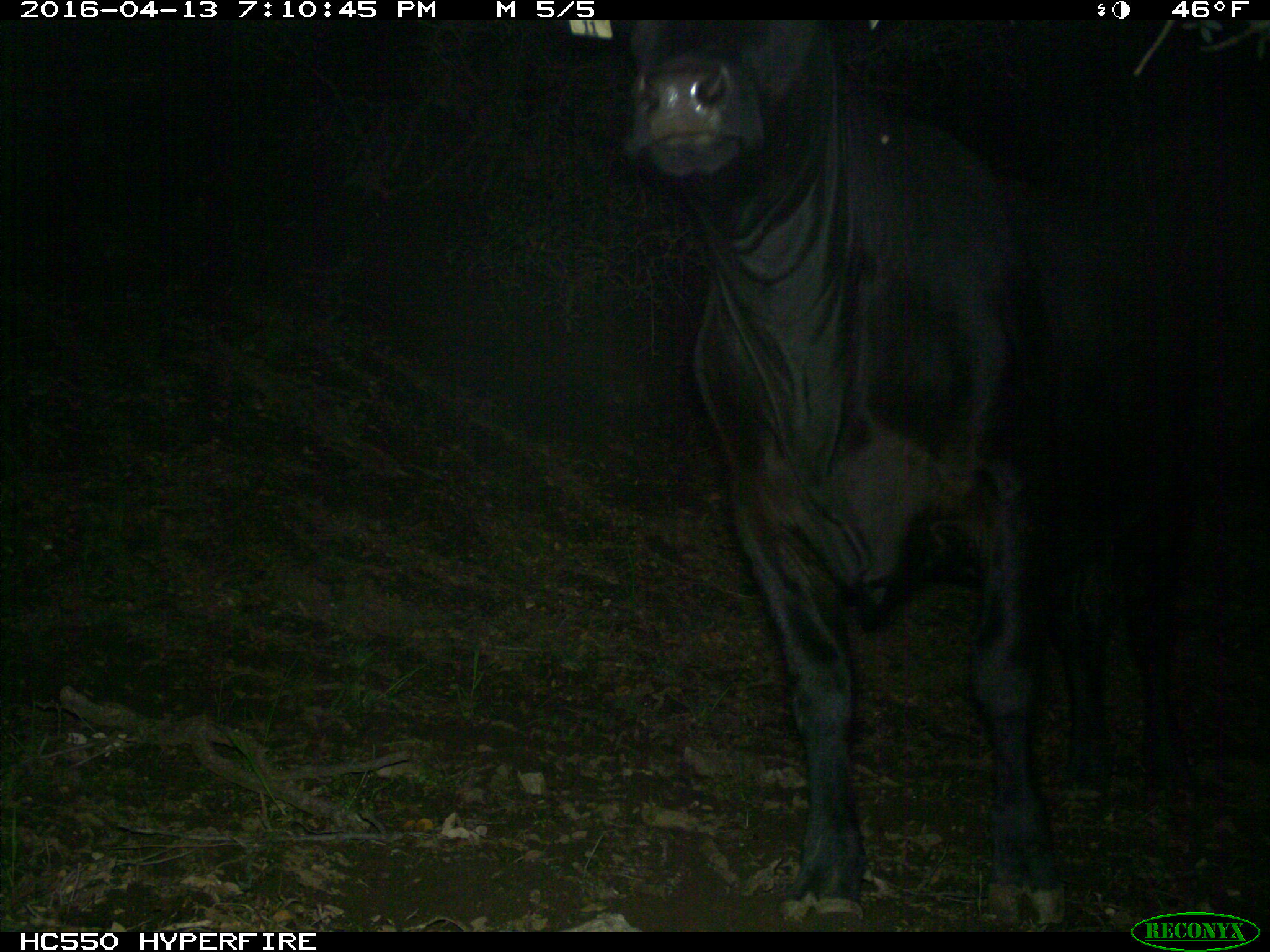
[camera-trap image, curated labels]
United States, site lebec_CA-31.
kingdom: Animalia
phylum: Chordata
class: Mammalia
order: Artiodactyla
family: Bovidae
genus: Bos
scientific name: Bos taurus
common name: domestic cow